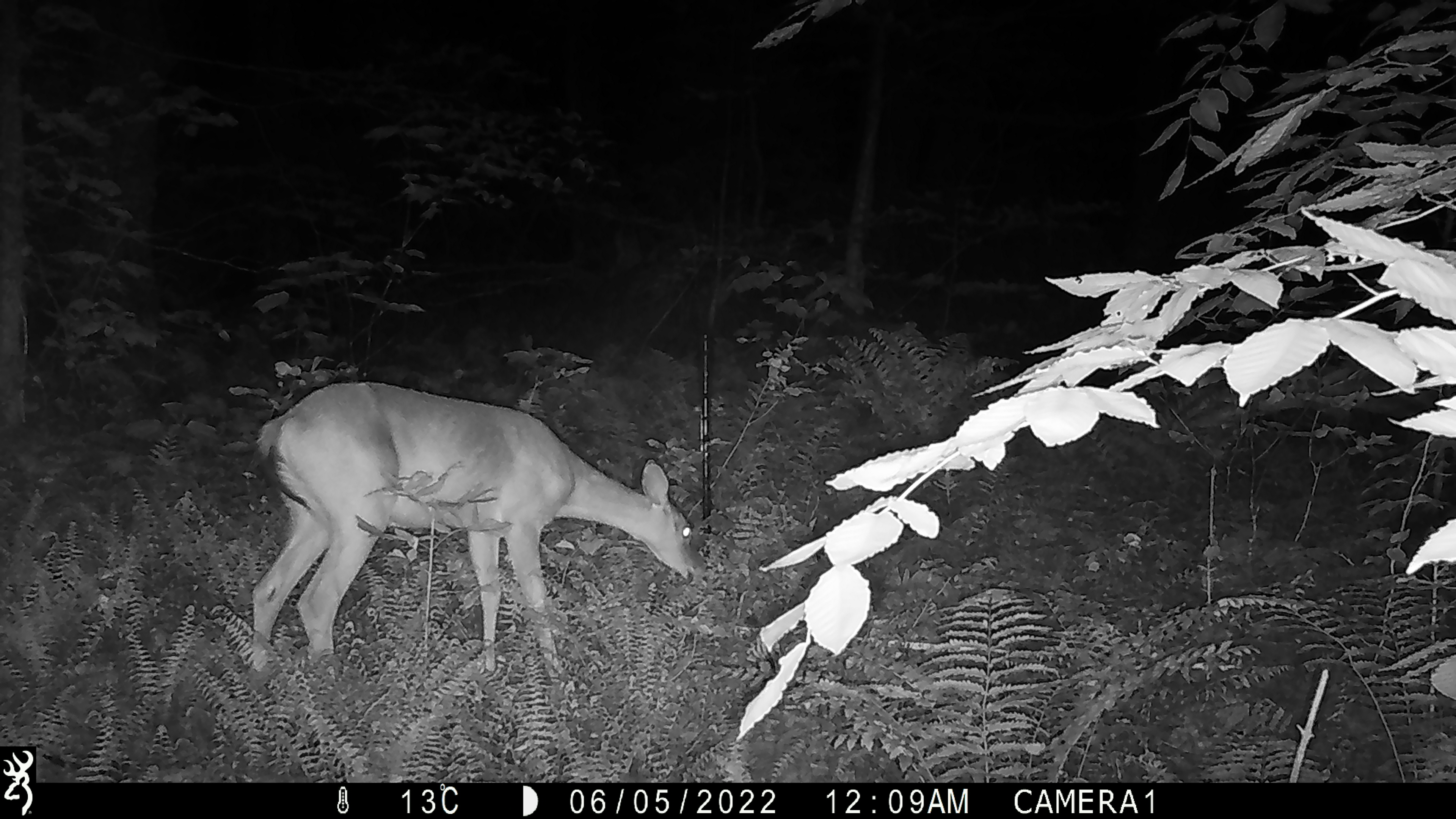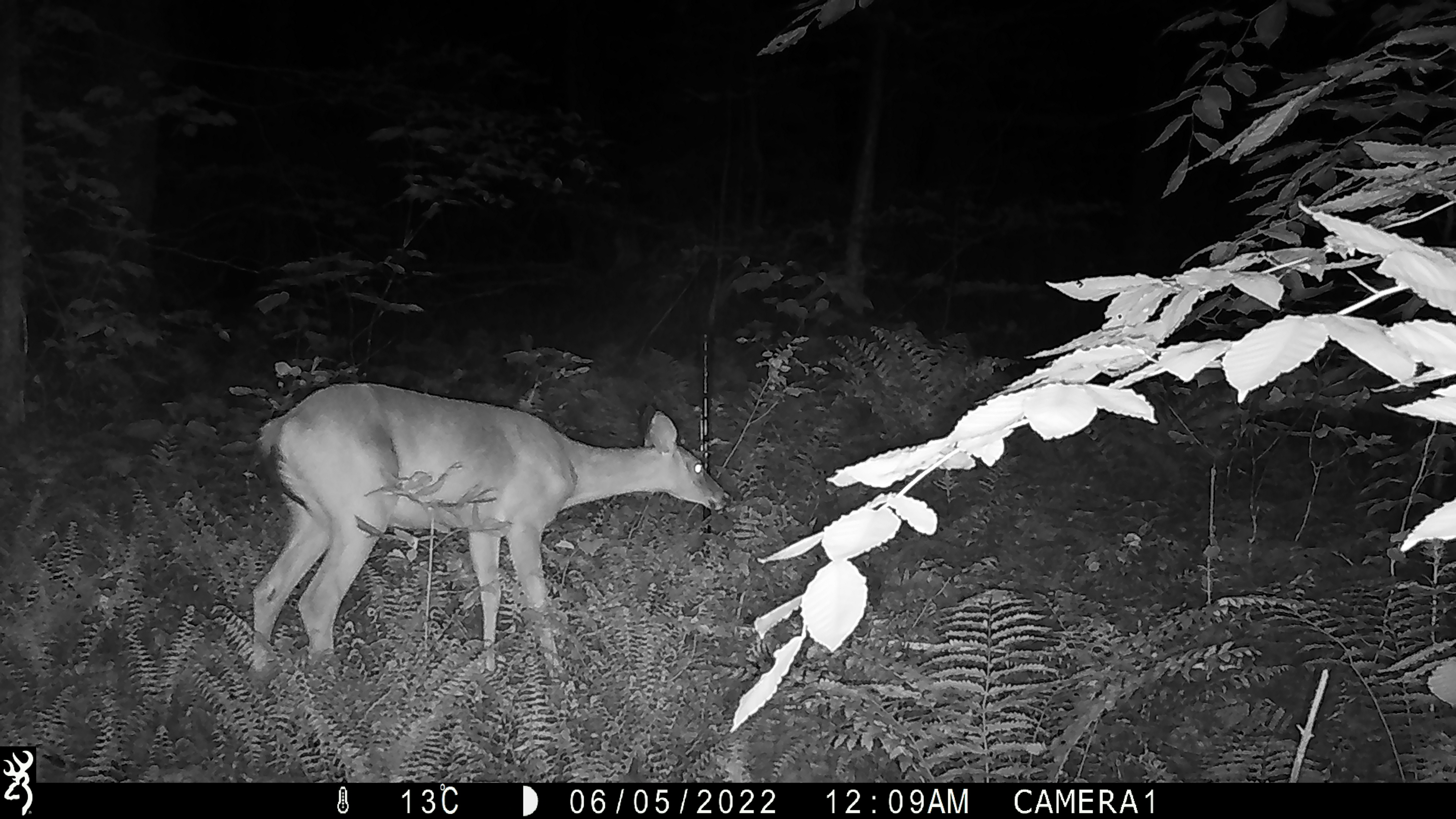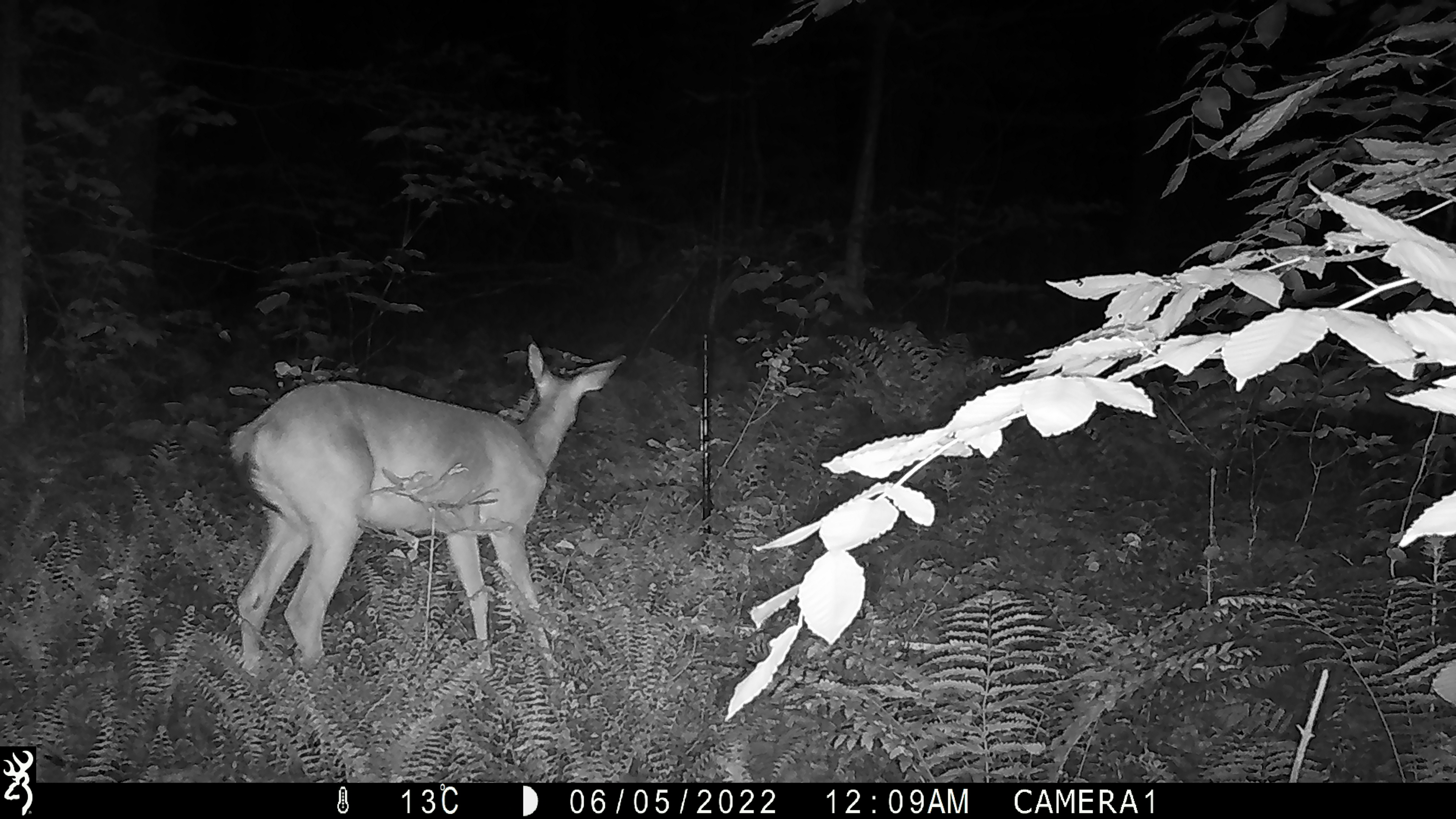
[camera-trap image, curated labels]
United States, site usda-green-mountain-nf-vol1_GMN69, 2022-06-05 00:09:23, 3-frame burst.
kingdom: Animalia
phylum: Chordata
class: Mammalia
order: Artiodactyla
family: Cervidae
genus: Odocoileus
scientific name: Odocoileus virginianus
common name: white-tailed deer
White-tailed deer (Odocoileus virginianus).